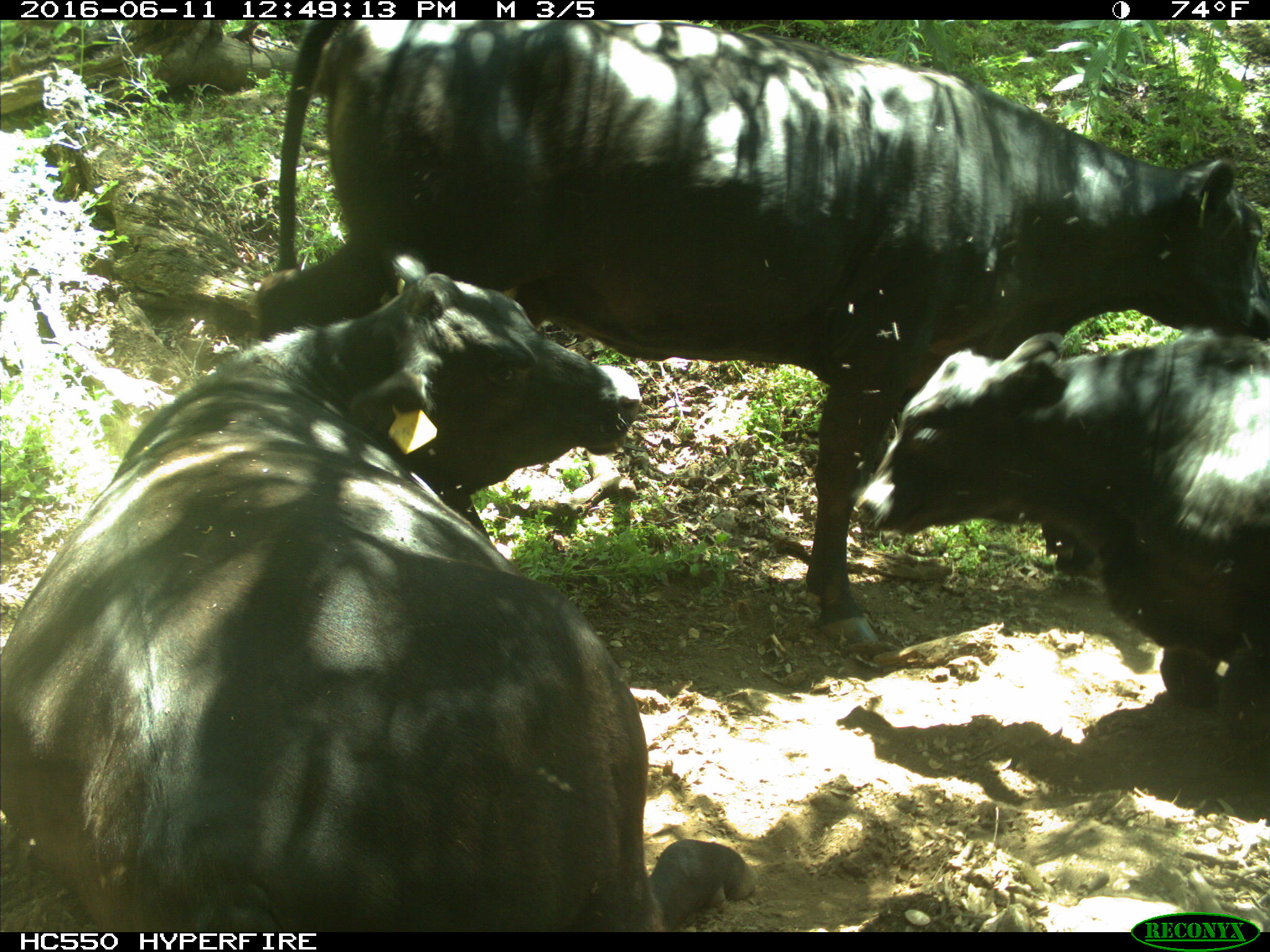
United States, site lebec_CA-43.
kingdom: Animalia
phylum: Chordata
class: Mammalia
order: Artiodactyla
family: Bovidae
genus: Bos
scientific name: Bos taurus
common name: domestic cow